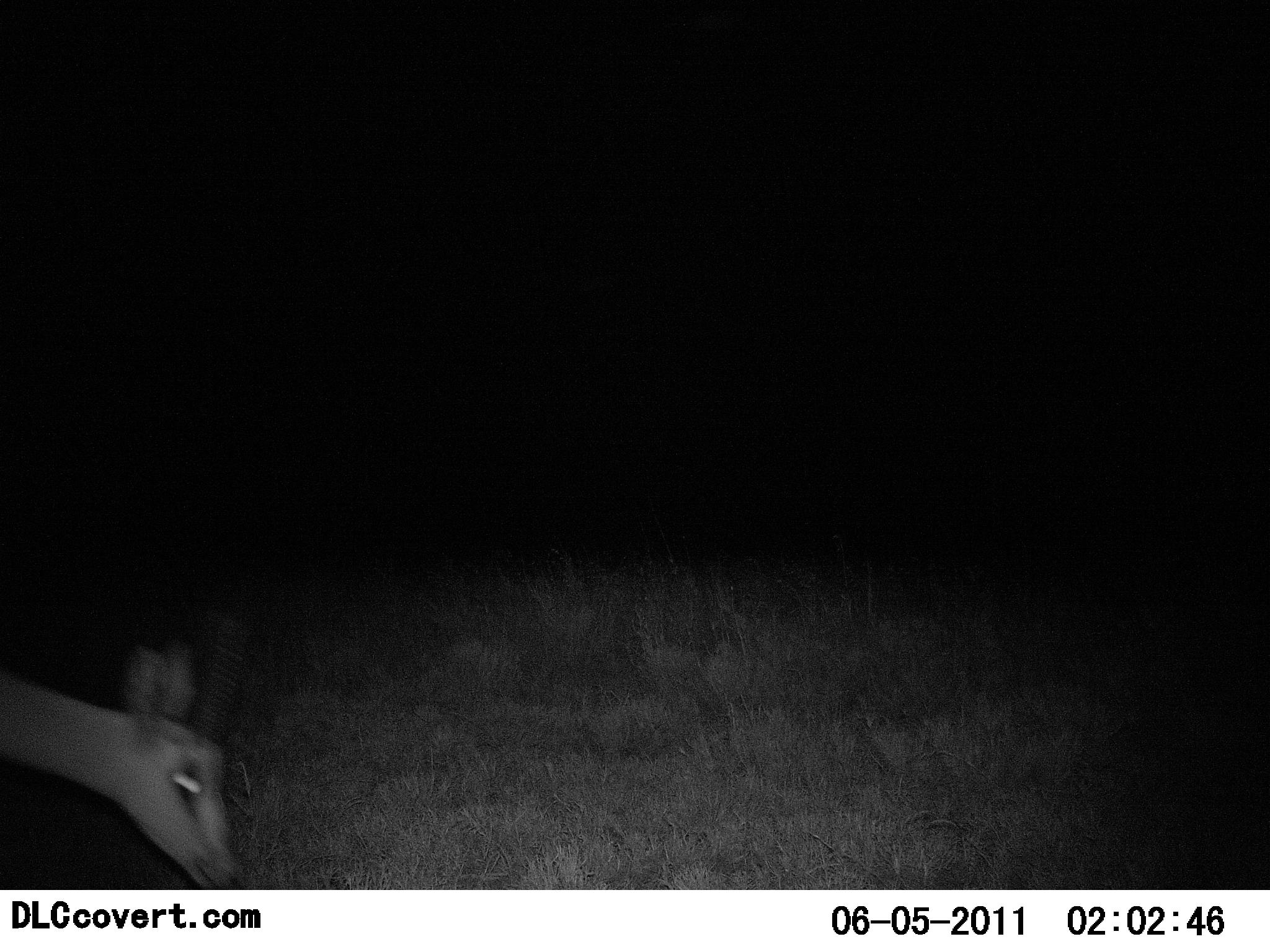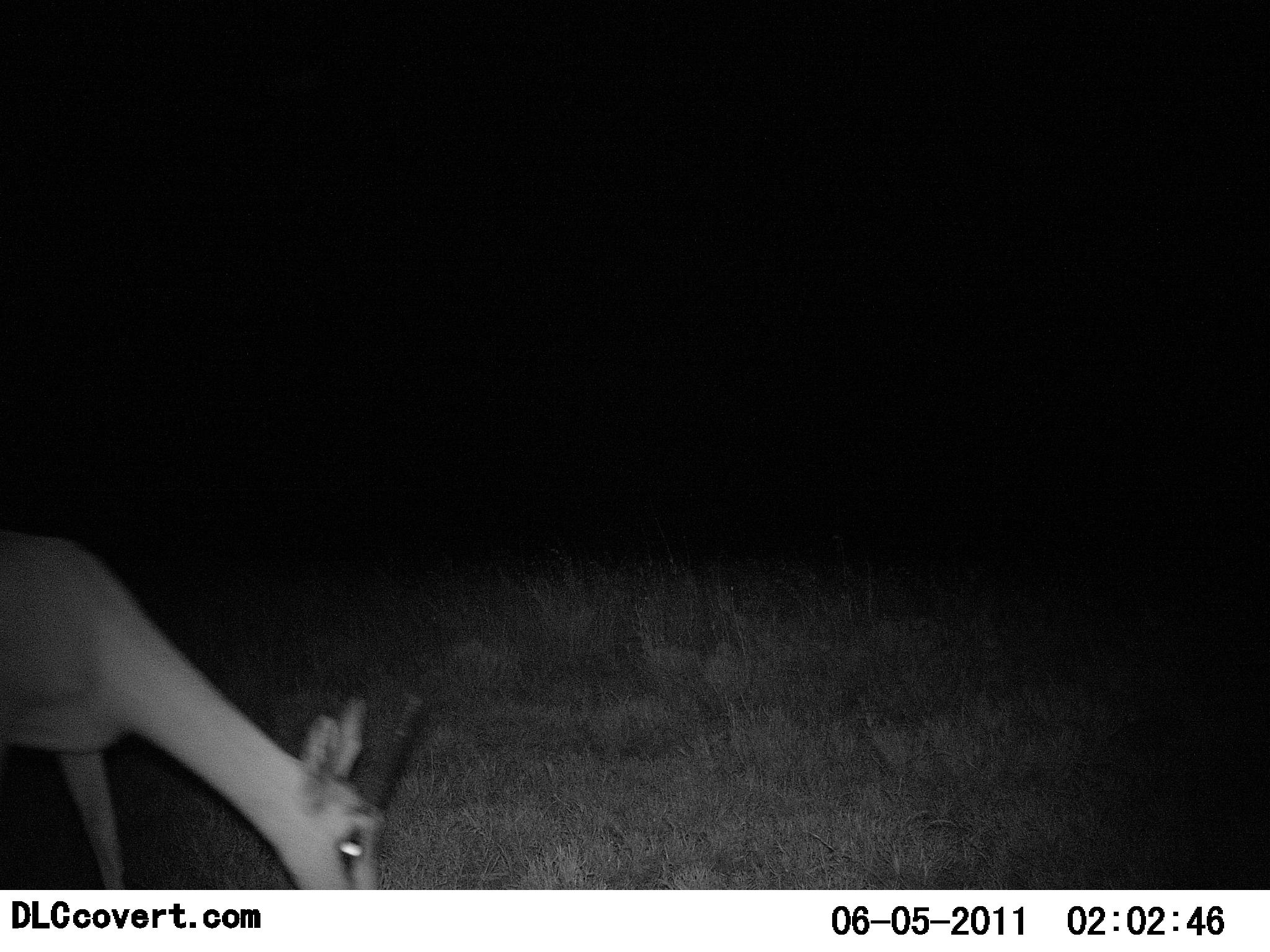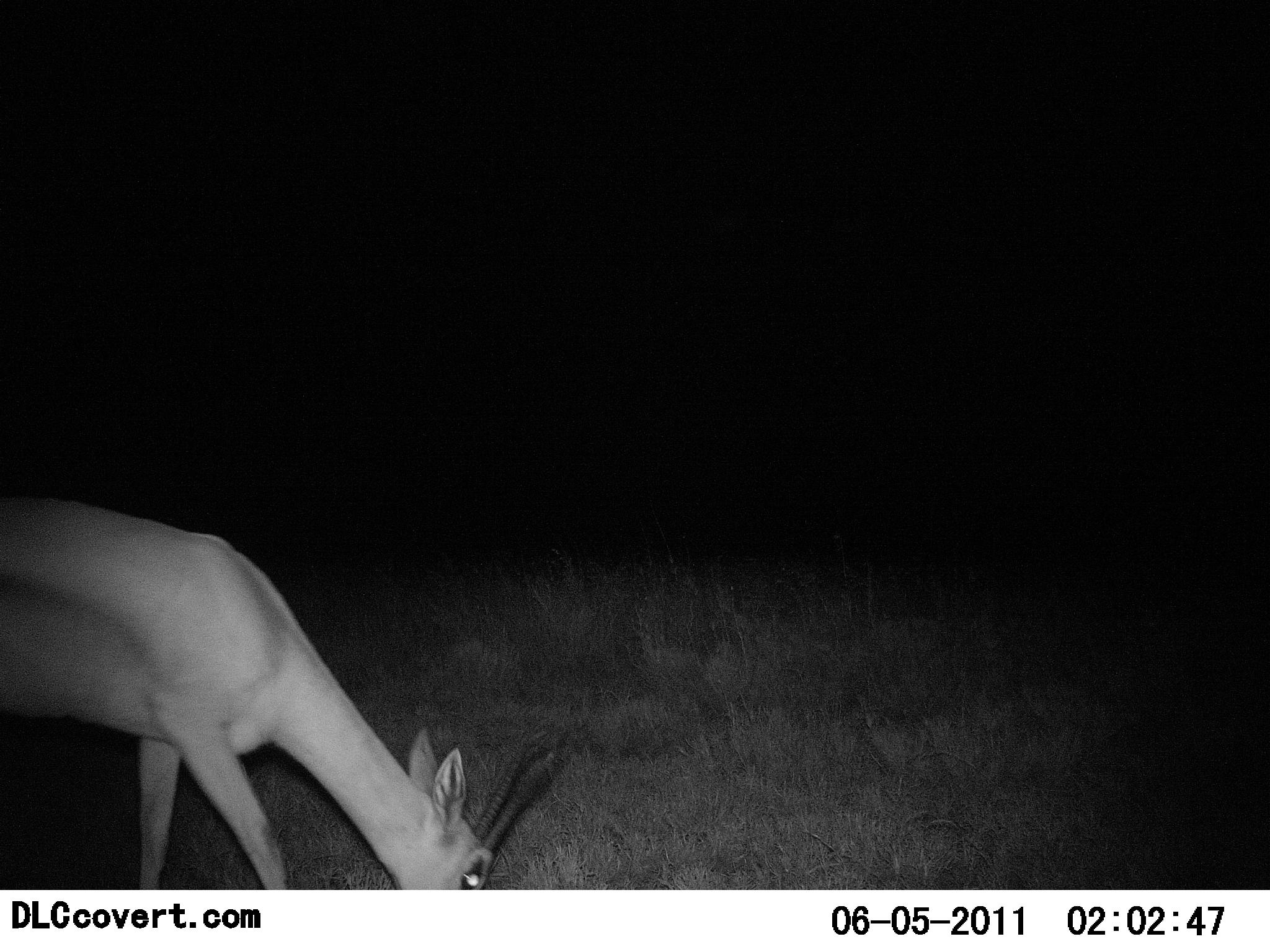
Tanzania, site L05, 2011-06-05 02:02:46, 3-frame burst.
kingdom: Animalia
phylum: Chordata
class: Mammalia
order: Artiodactyla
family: Bovidae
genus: Nanger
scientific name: Nanger granti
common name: grant's gazelle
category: gazellegrants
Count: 1.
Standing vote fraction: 20%.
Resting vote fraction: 0%.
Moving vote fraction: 40%.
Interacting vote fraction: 0%.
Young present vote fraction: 0%.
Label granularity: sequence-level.